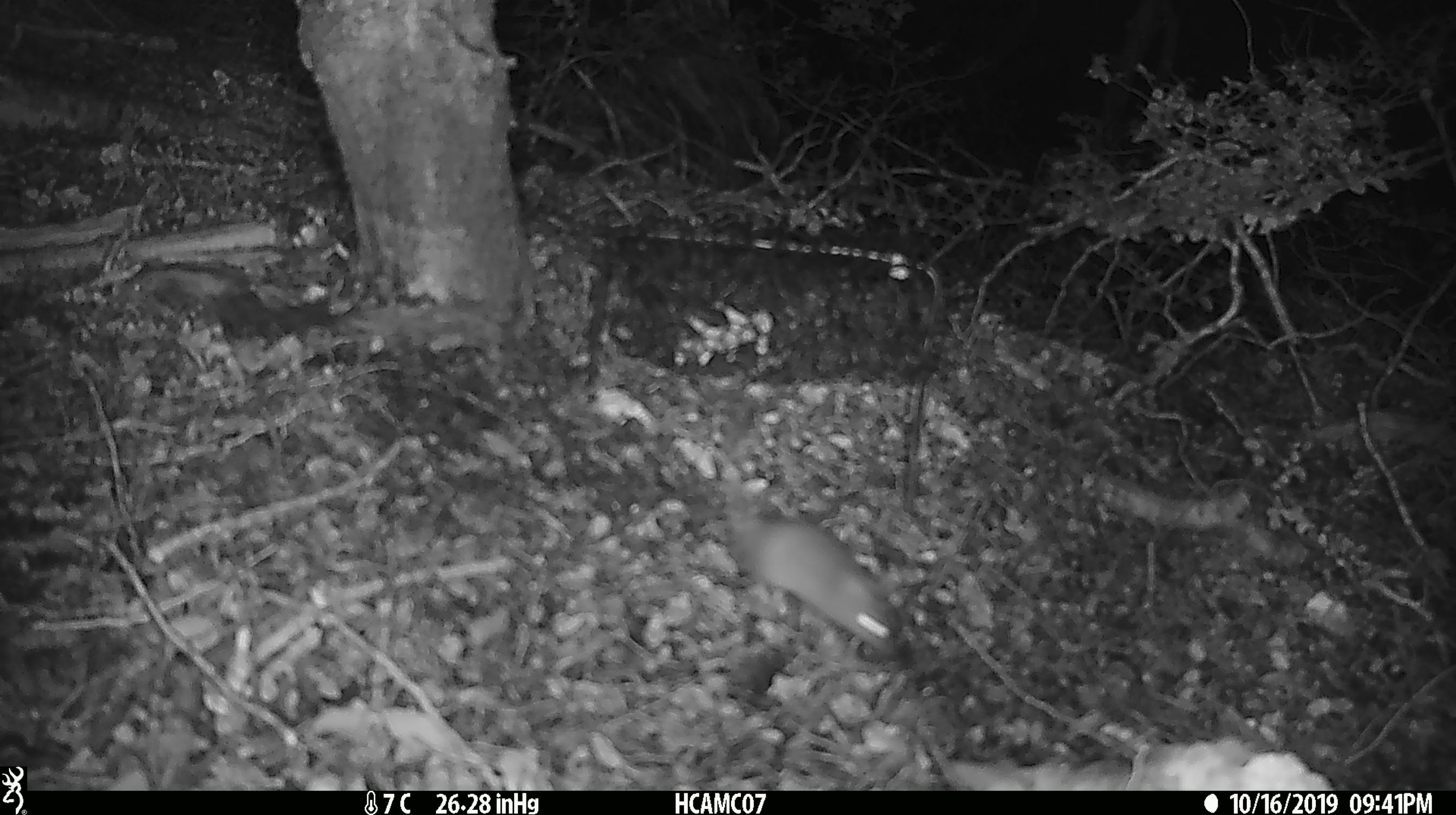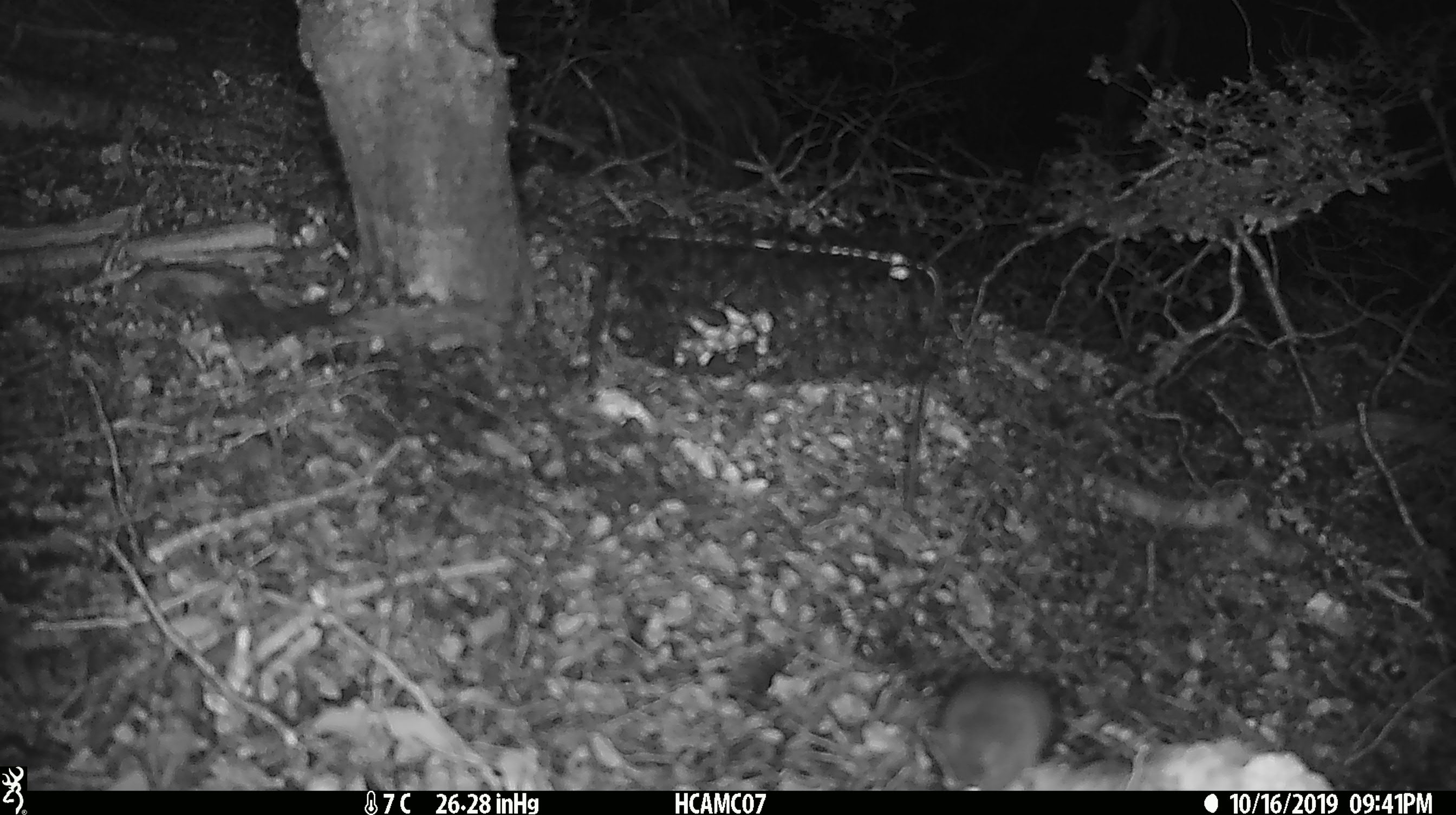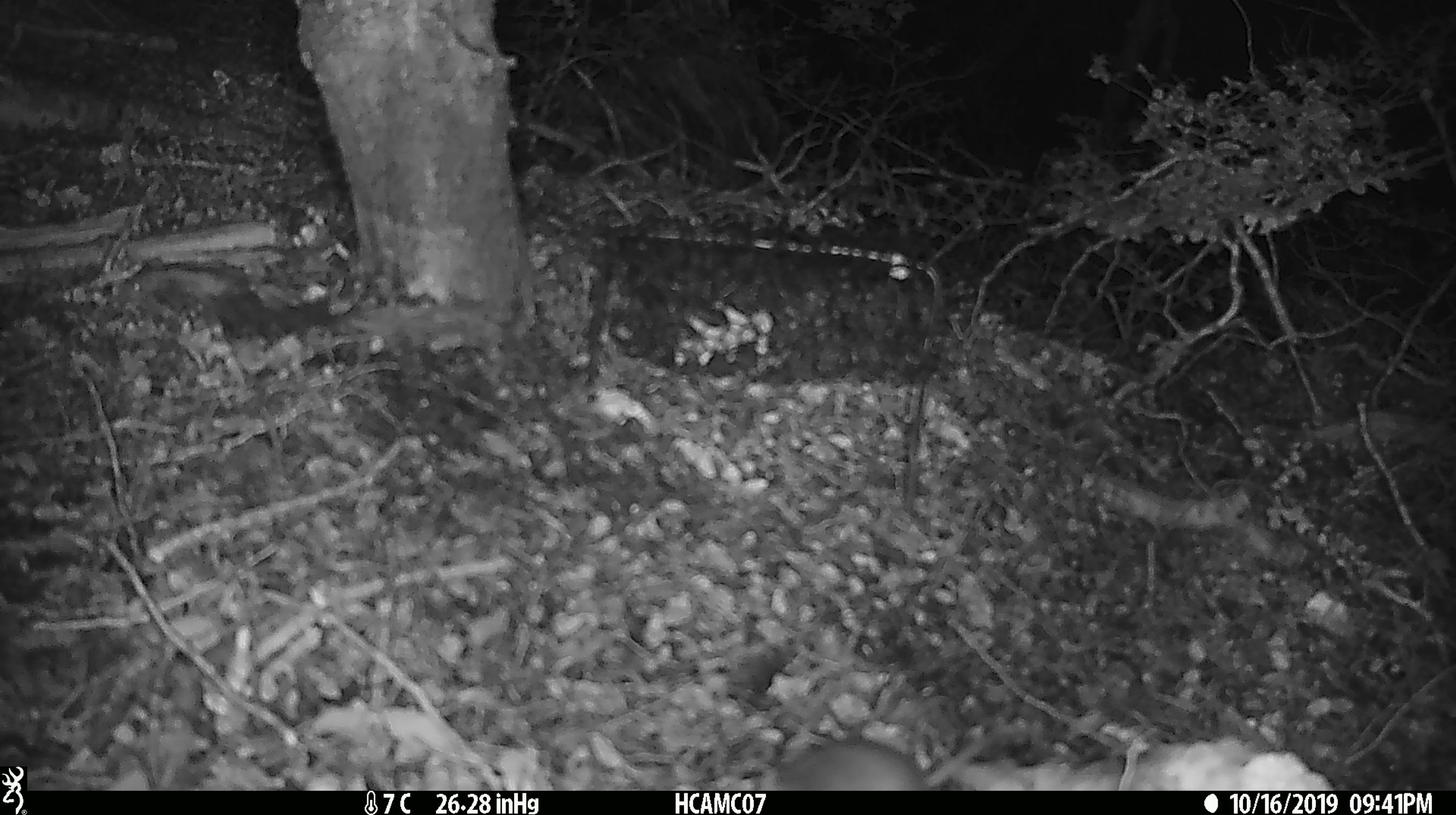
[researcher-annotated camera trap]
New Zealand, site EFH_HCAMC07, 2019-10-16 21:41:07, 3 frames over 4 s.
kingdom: Animalia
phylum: Chordata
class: Mammalia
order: Rodentia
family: Muridae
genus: Mus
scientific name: Mus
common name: mouse